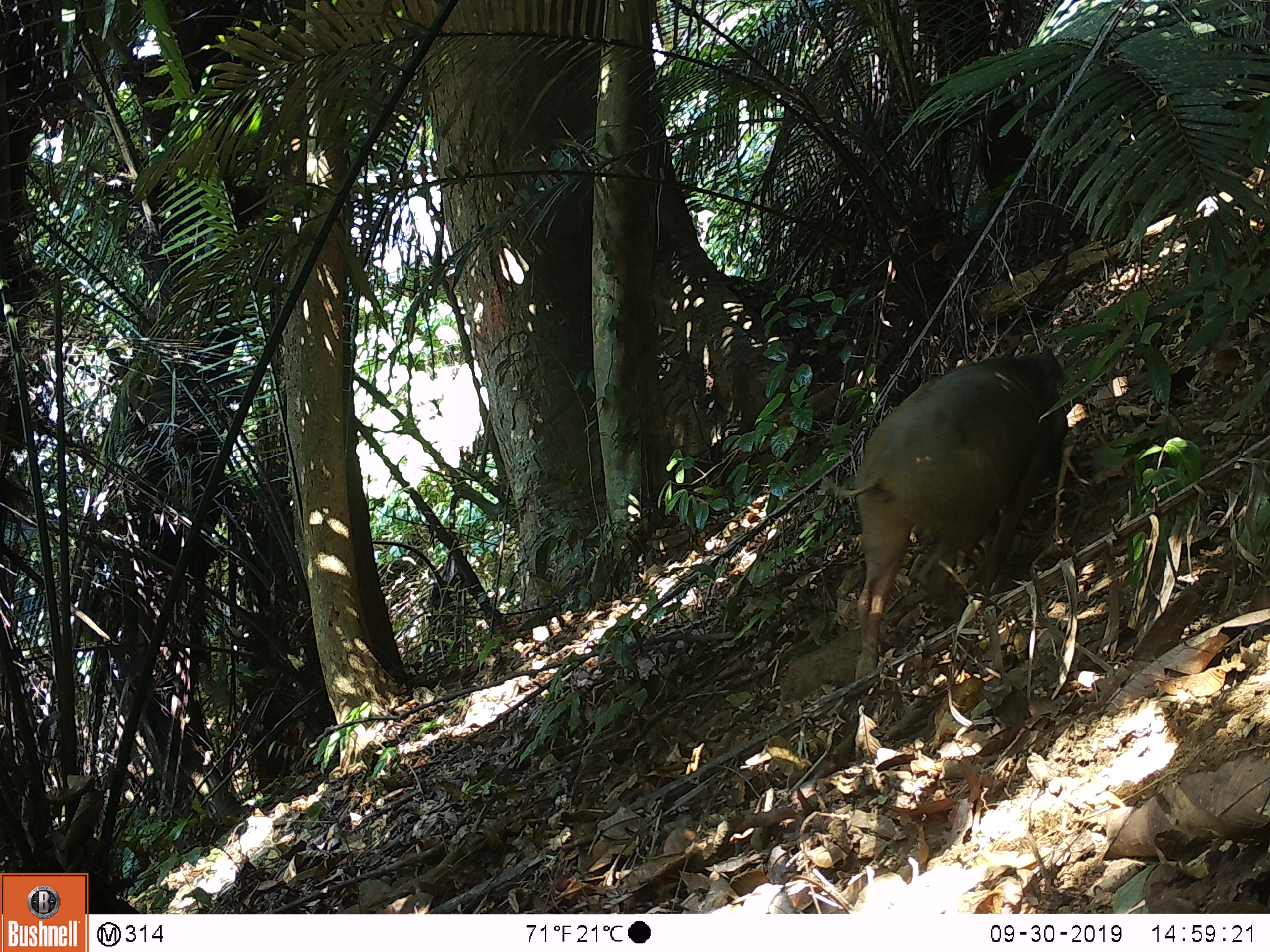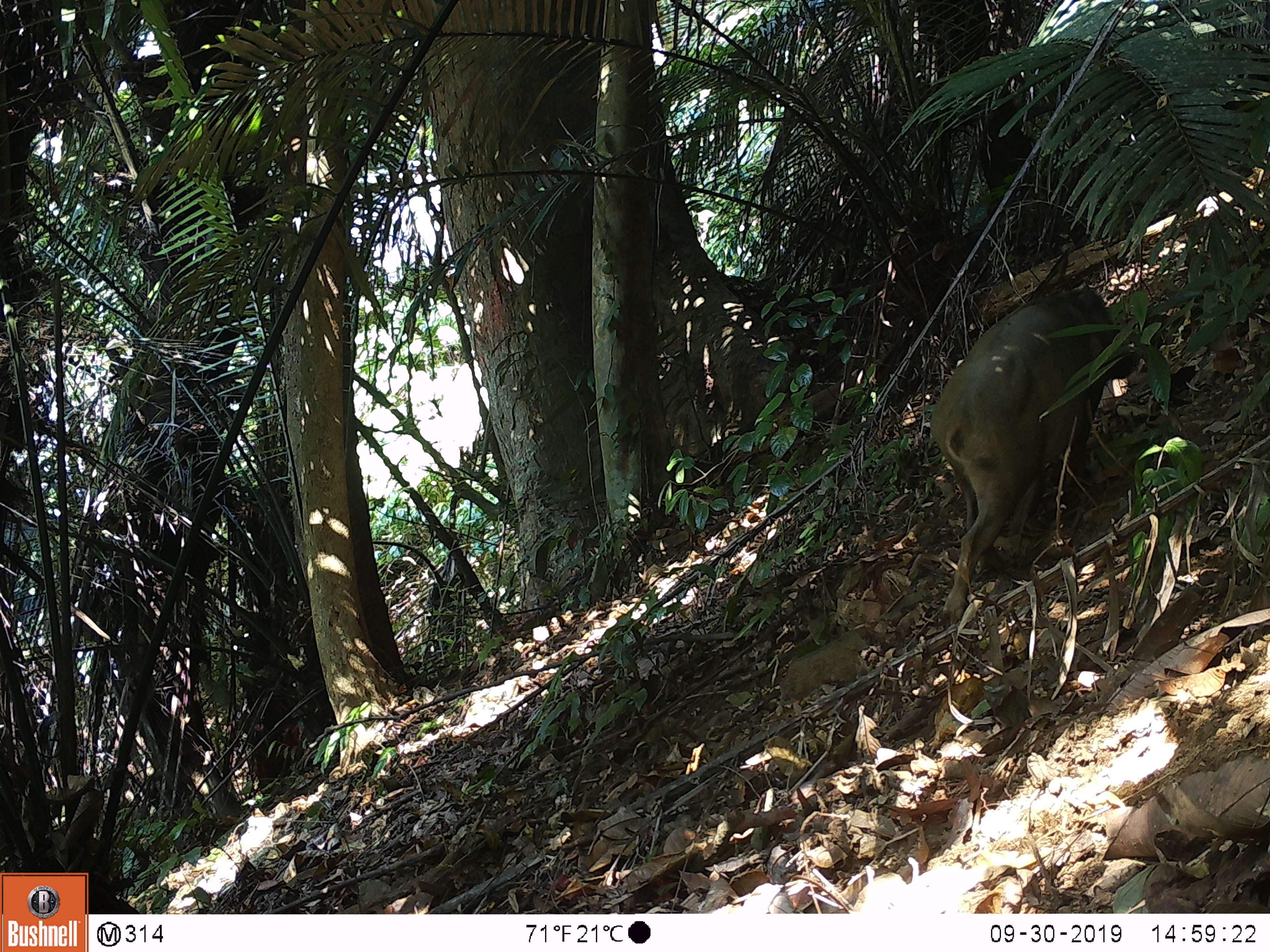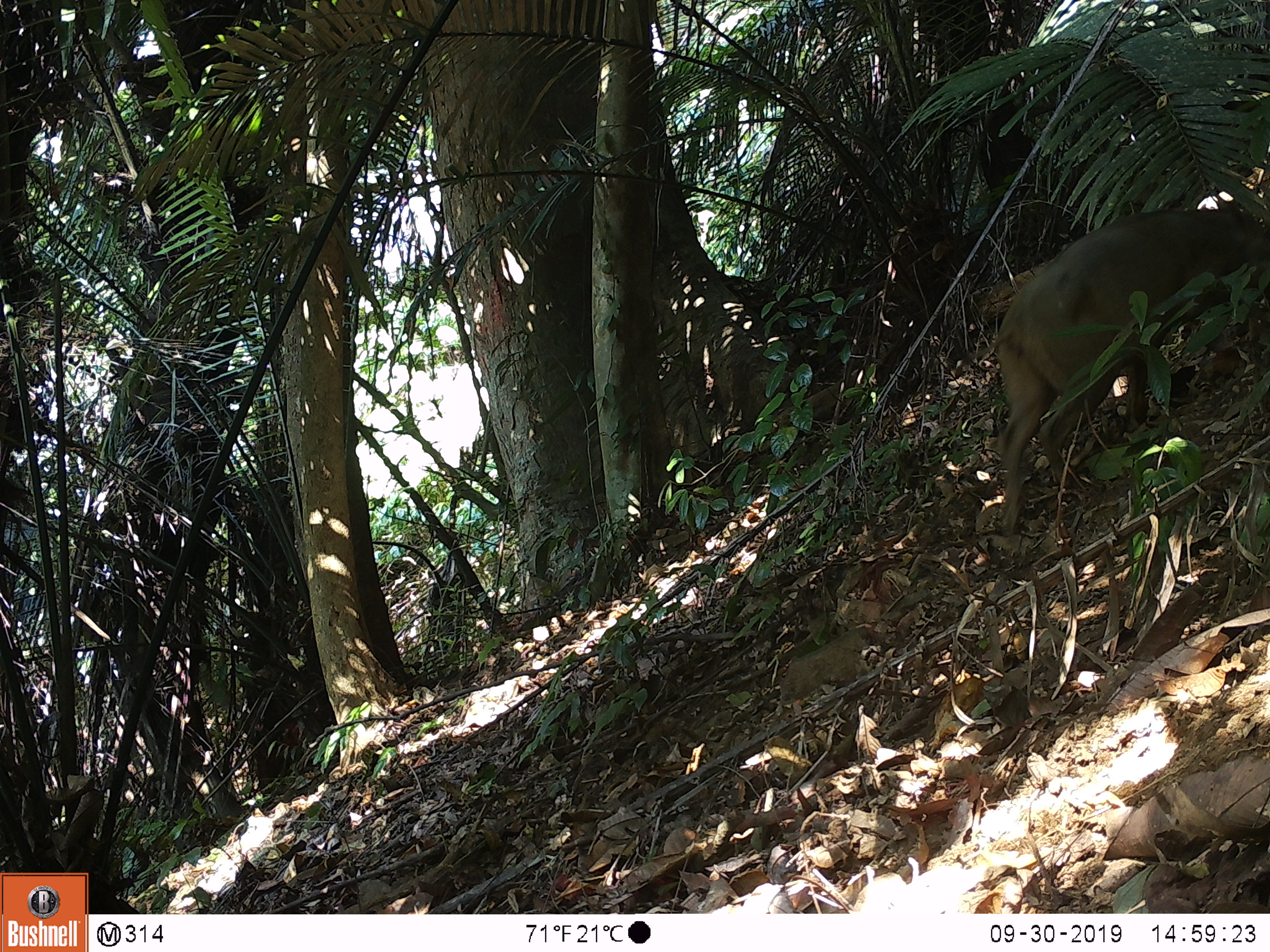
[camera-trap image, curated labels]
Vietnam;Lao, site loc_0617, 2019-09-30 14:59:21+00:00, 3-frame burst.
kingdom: Animalia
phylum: Chordata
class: Mammalia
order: Artiodactyla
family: Suidae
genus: Sus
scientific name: Sus scrofa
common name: eurasian wild pig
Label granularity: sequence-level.